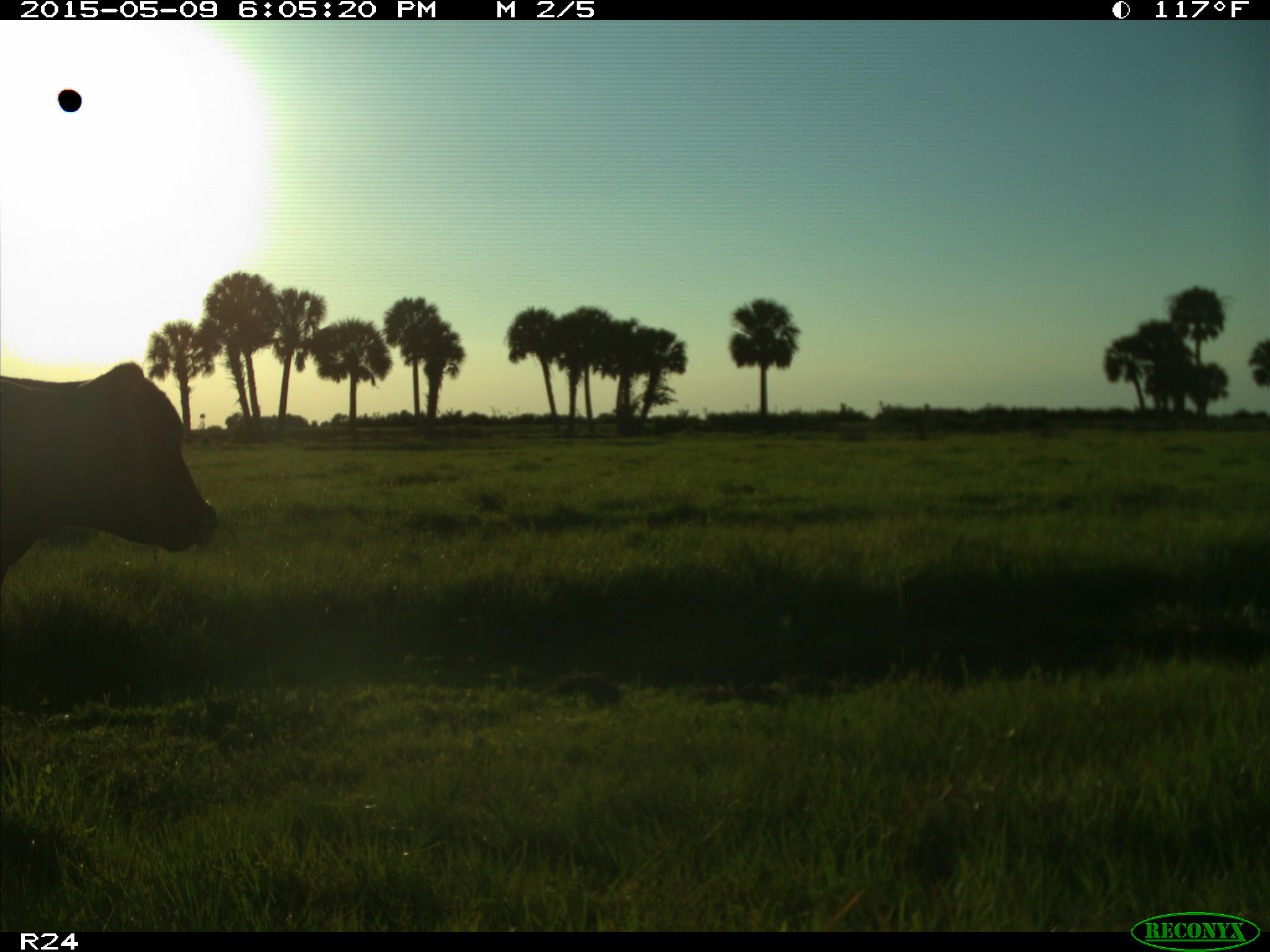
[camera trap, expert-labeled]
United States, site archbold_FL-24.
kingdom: Animalia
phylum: Chordata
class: Mammalia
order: Artiodactyla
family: Bovidae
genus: Bos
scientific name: Bos taurus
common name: domestic cow